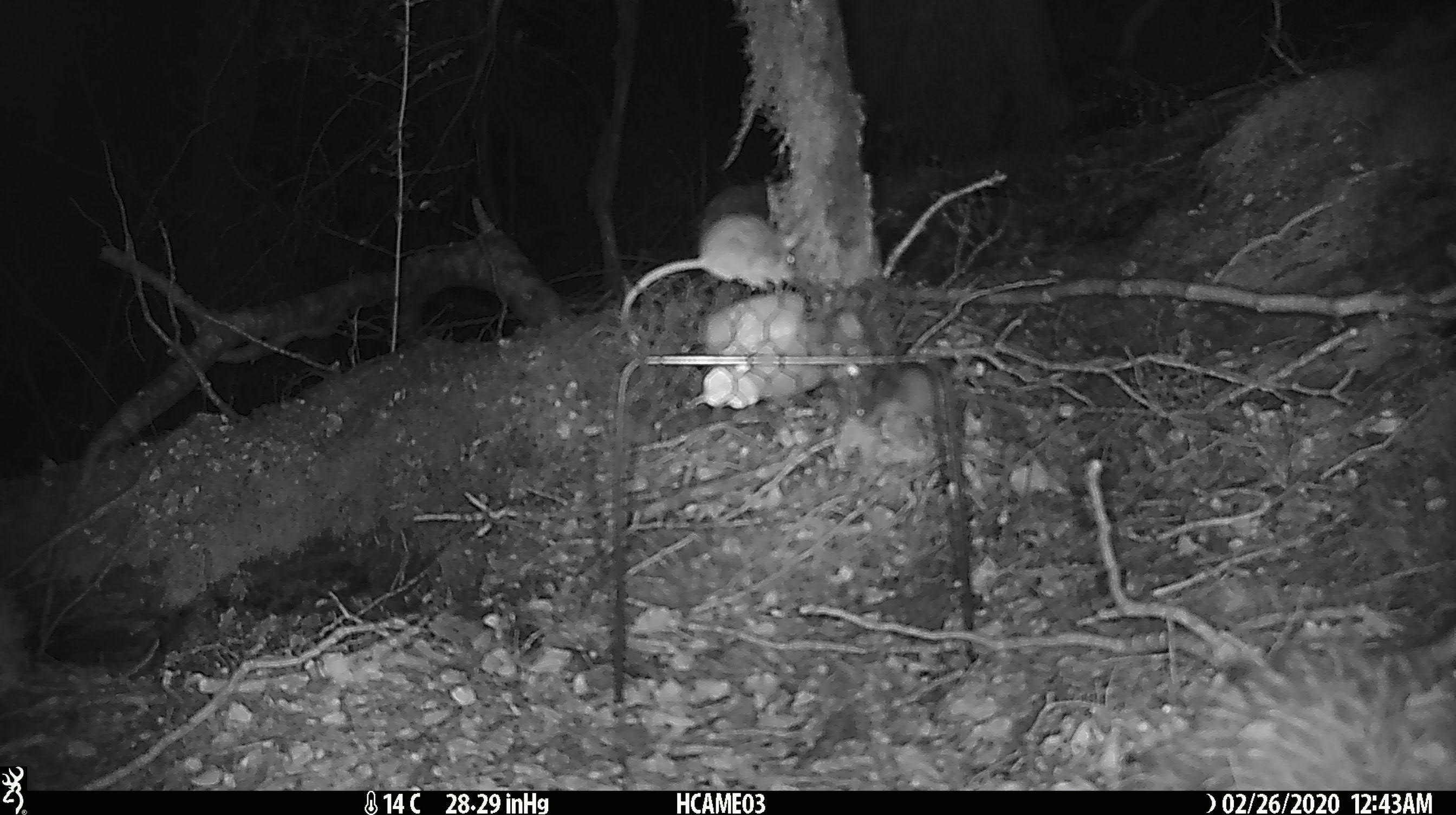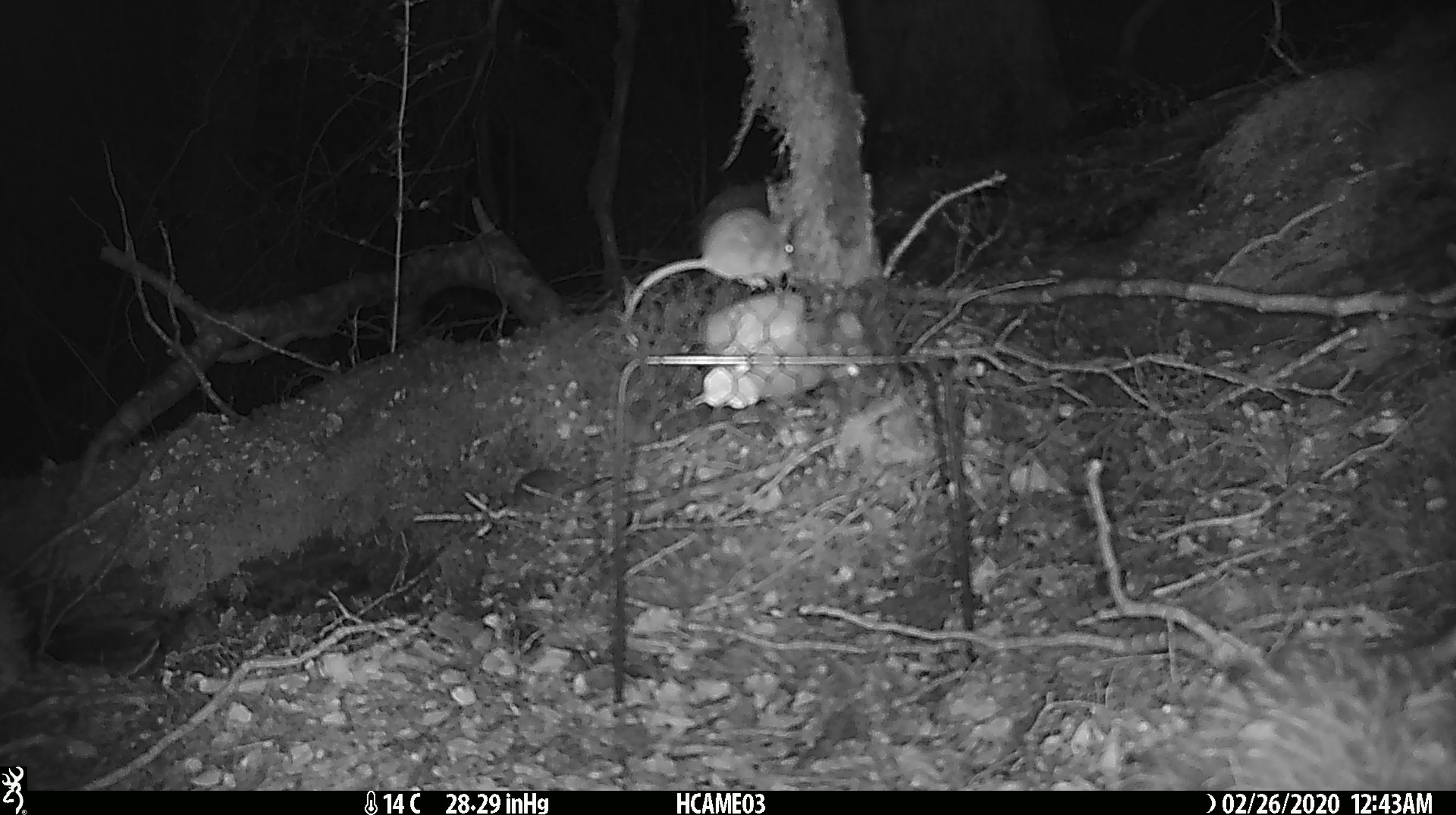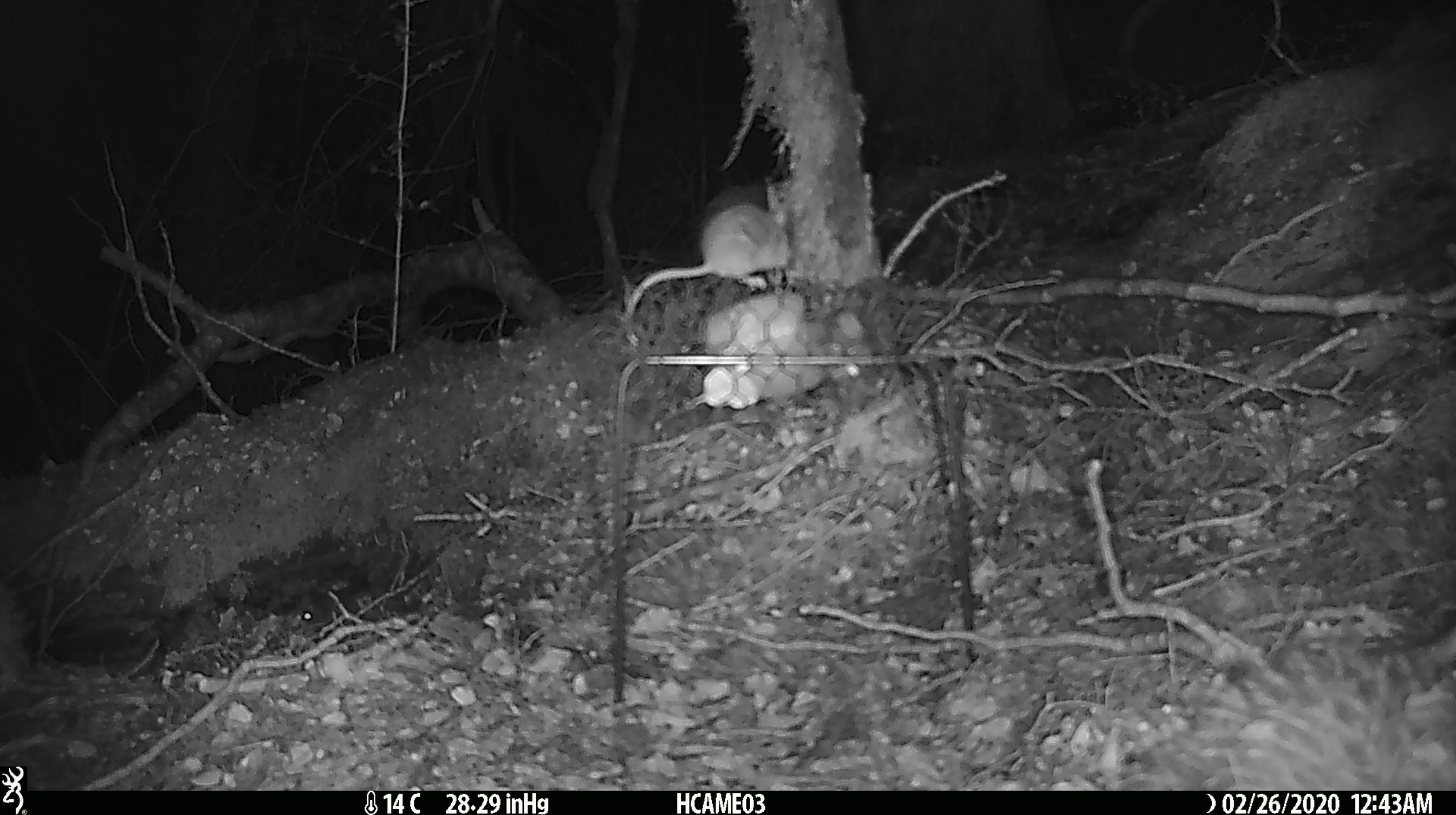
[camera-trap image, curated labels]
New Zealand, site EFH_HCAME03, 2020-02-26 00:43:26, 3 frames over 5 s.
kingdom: Animalia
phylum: Chordata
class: Mammalia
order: Rodentia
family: Muridae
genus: Mus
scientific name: Mus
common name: mouse